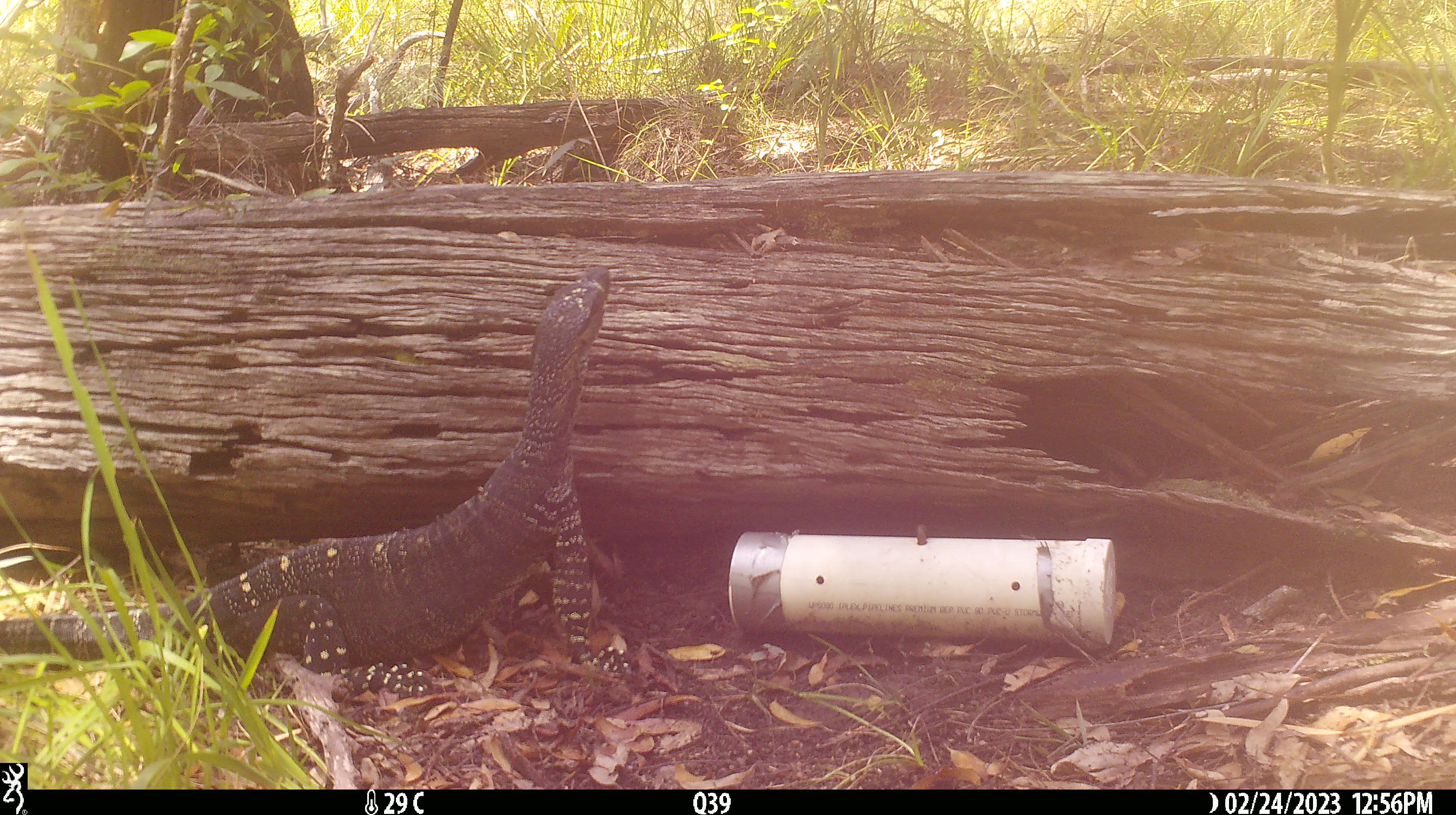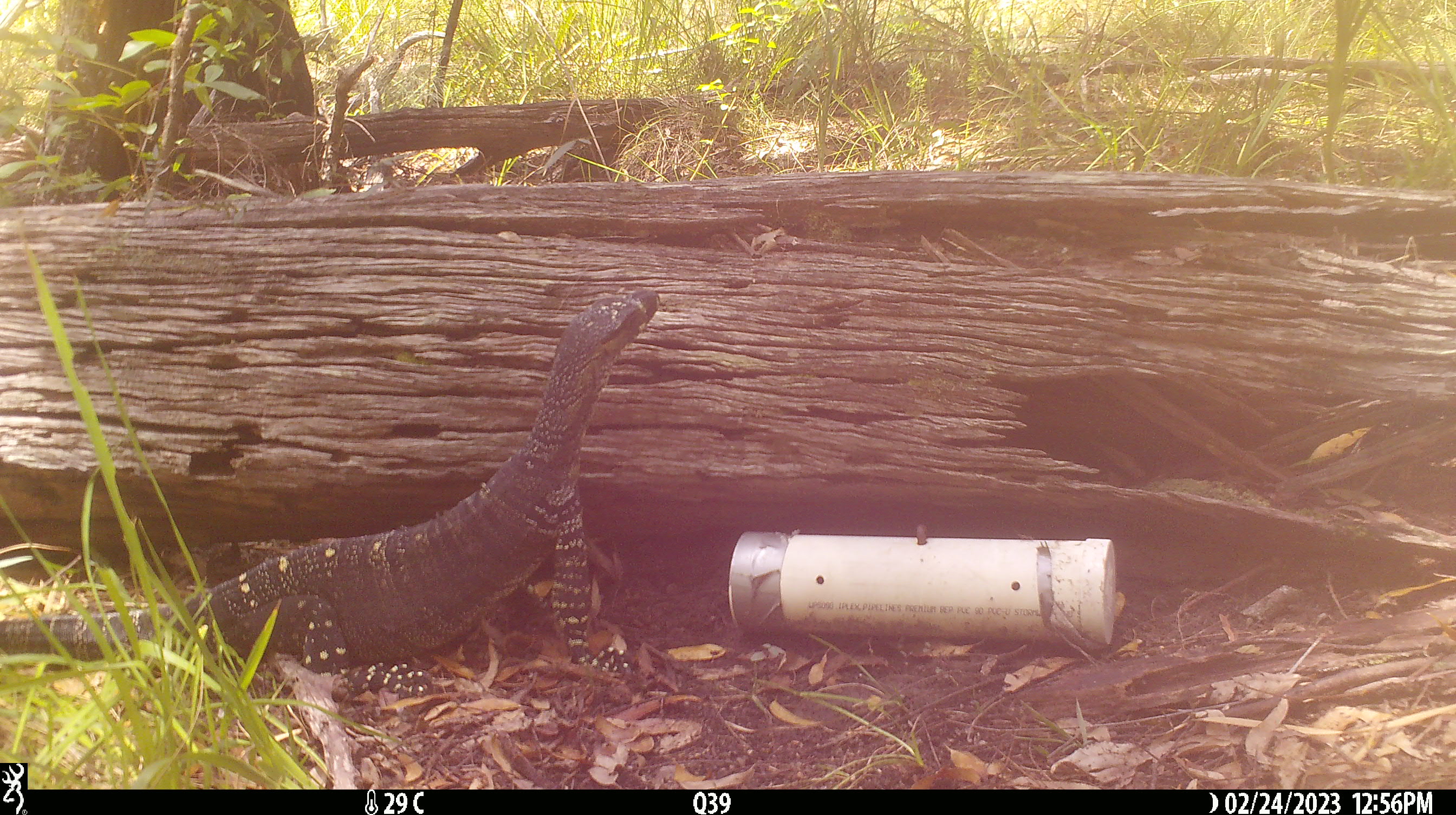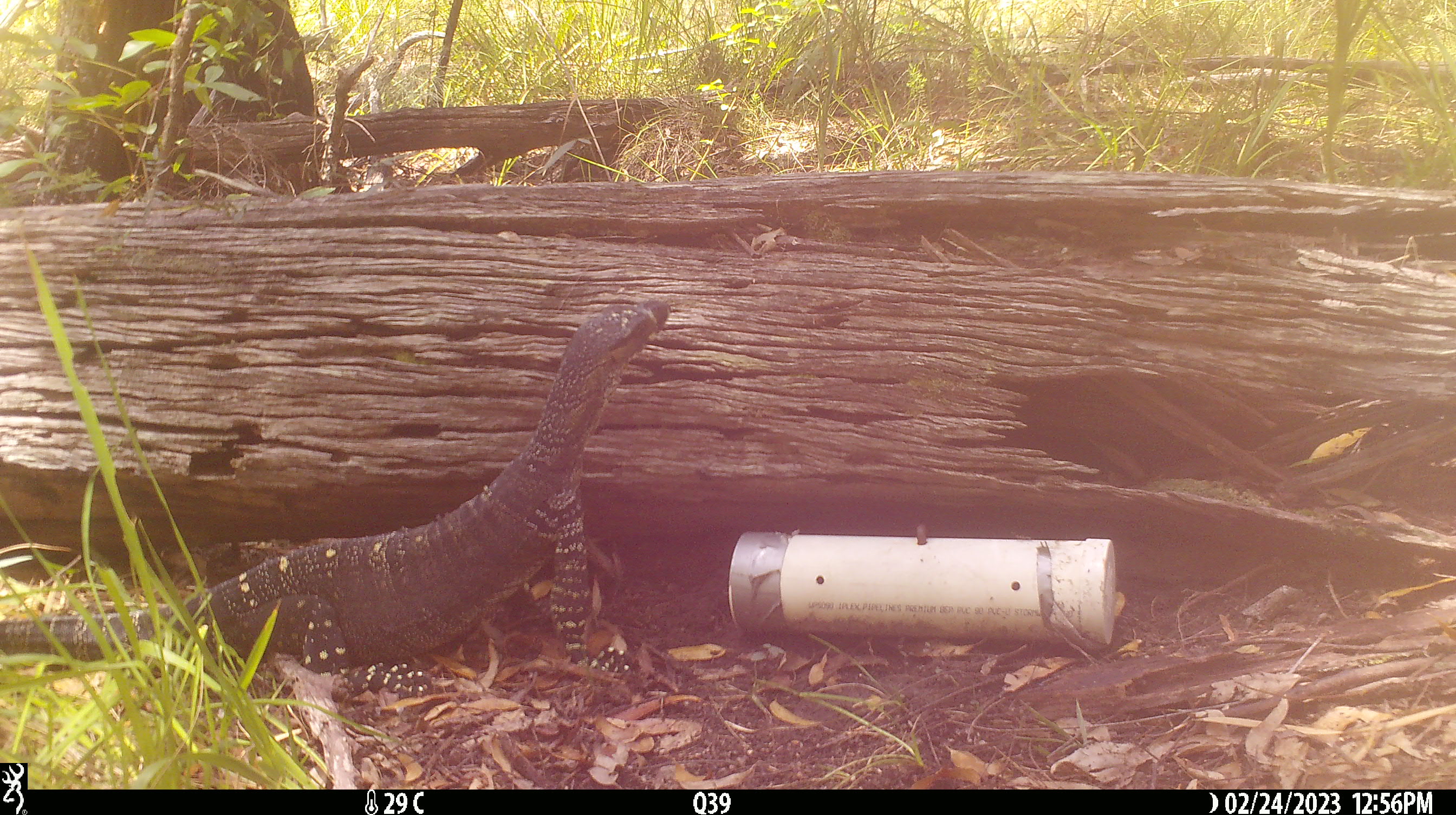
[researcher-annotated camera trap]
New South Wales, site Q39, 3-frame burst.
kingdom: Animalia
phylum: Chordata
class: Reptilia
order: Squamata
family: Varanidae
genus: Varanus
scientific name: Varanus varius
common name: lace monitor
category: goanna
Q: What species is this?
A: Goanna (lace monitor) (Varanus varius).